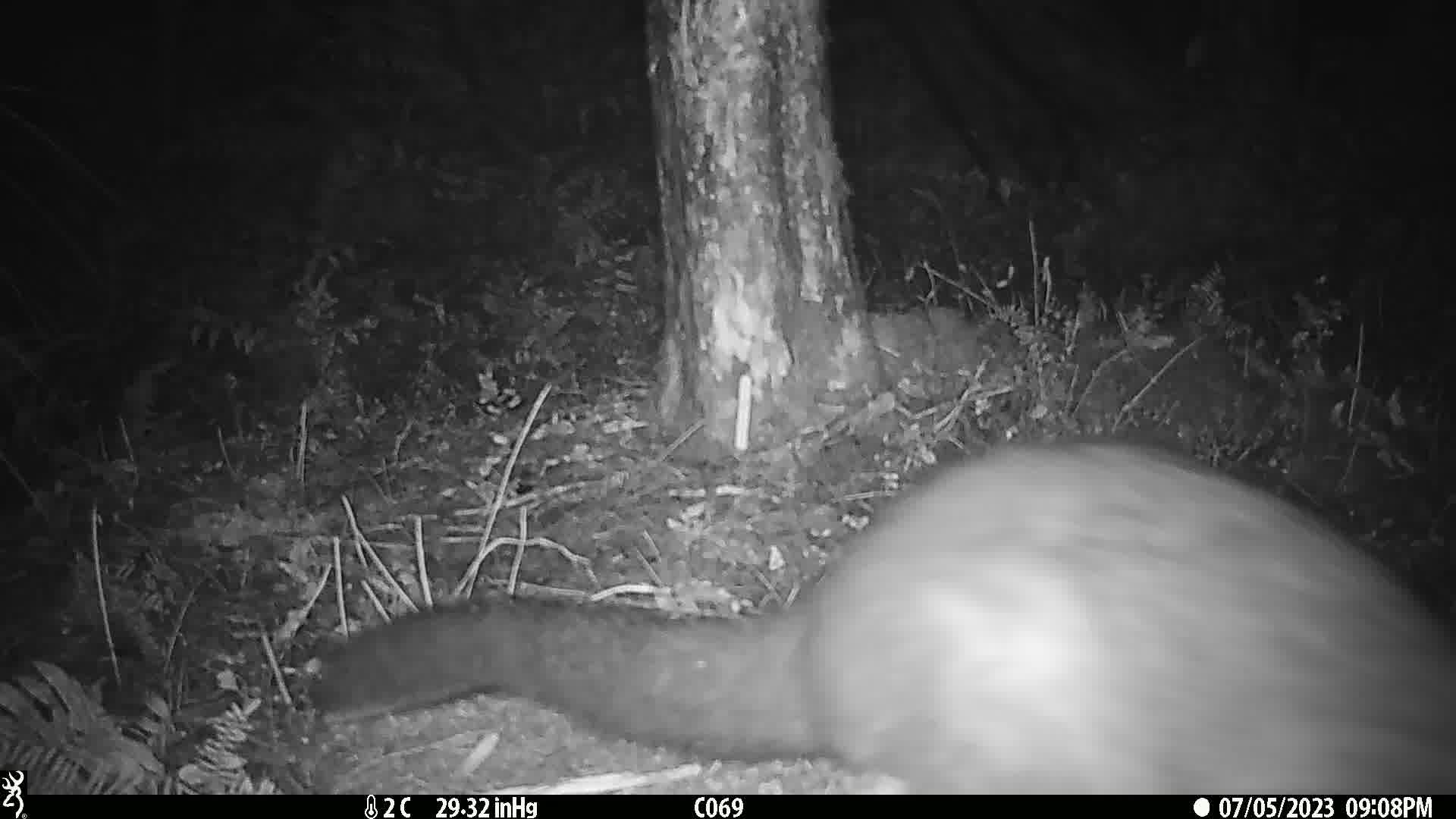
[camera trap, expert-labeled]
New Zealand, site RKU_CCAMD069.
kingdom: Animalia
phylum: Chordata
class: Mammalia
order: Diprotodontia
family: Phalangeridae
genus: Trichosurus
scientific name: Trichosurus vulpecula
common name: common brushtail possum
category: possum